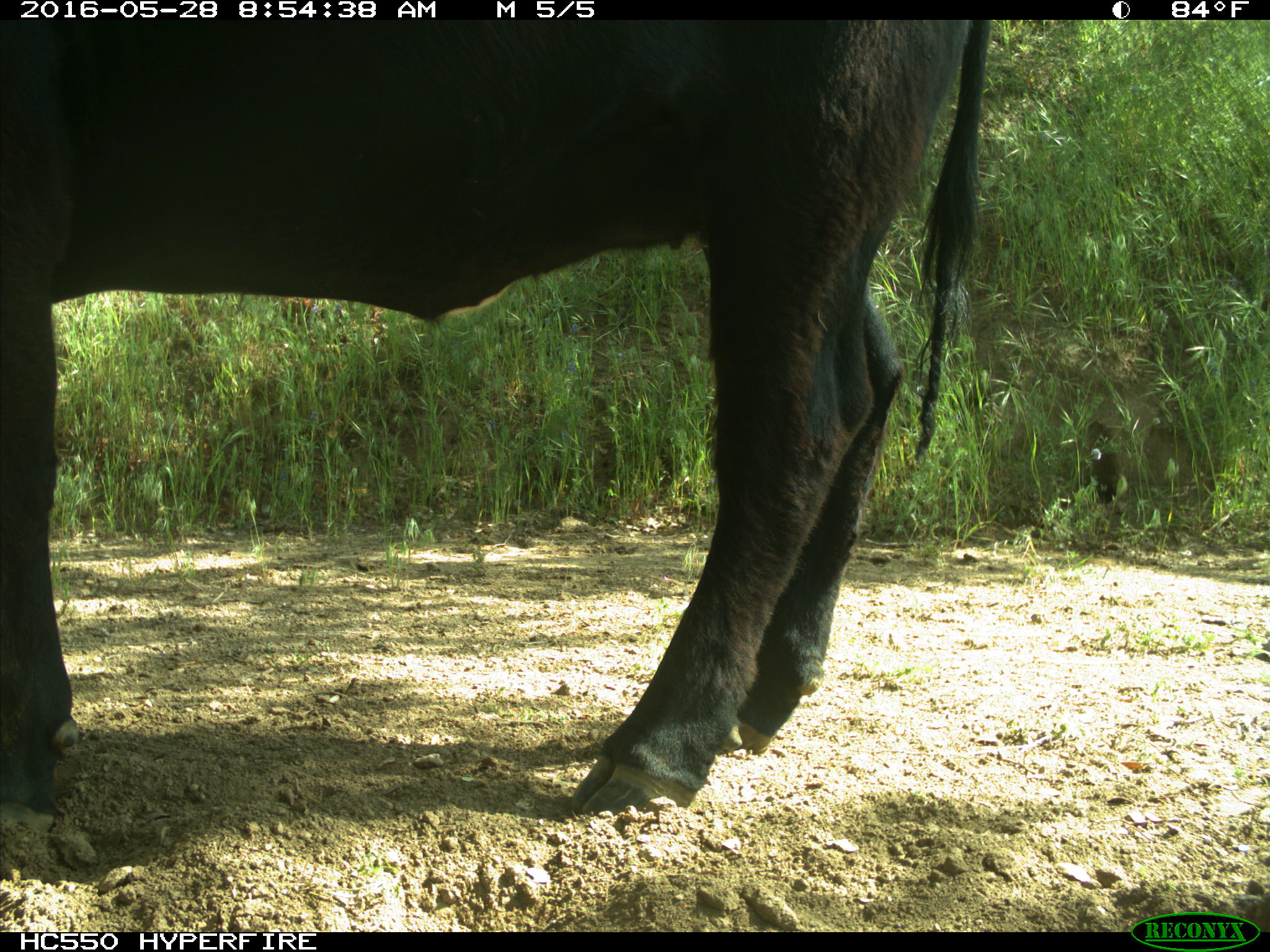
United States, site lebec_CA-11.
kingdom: Animalia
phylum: Chordata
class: Mammalia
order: Artiodactyla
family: Bovidae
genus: Bos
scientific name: Bos taurus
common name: domestic cow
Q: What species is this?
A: Bos taurus (domestic cow).